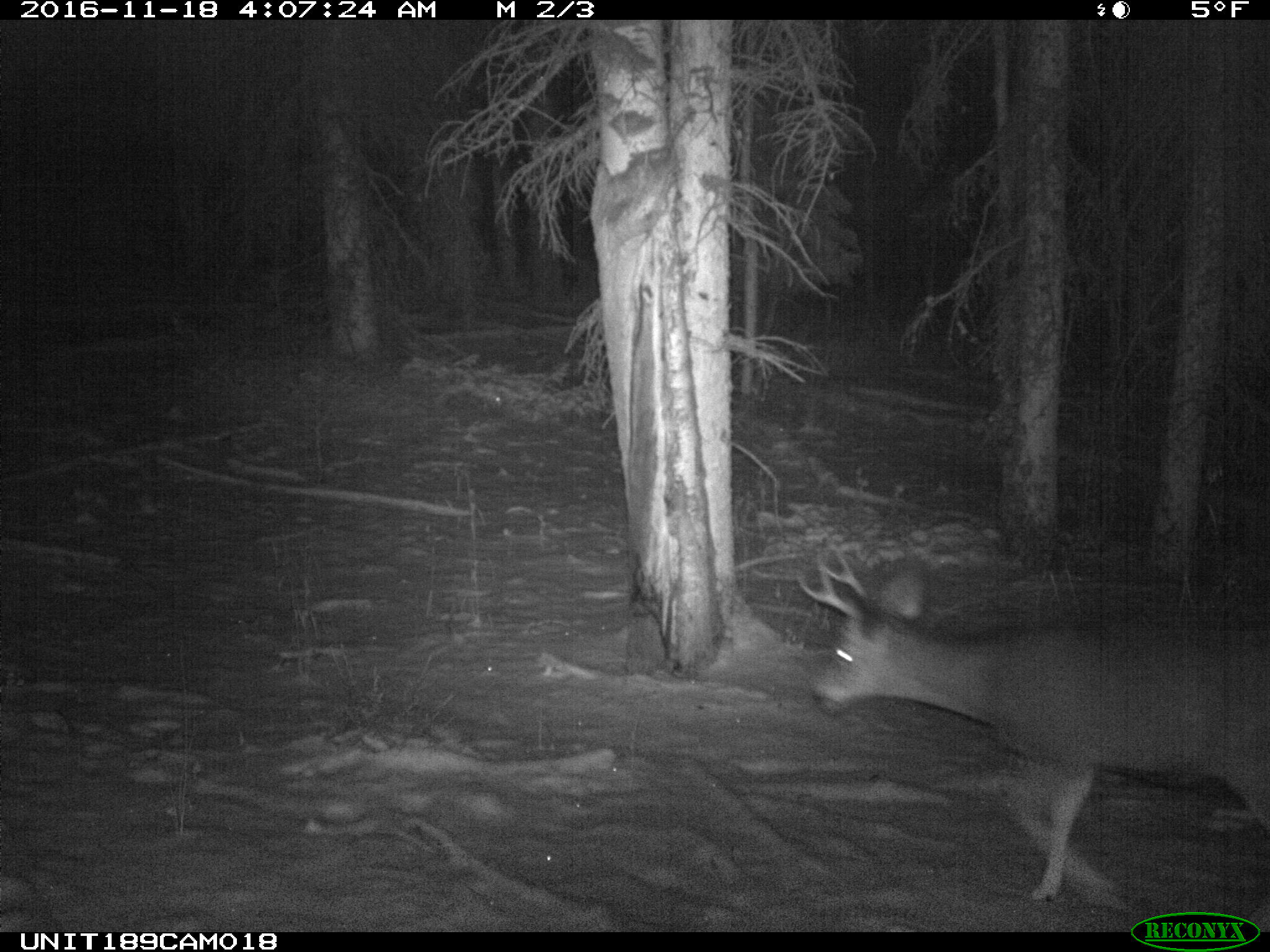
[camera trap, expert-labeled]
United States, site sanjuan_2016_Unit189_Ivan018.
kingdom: Animalia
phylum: Chordata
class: Mammalia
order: Artiodactyla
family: Cervidae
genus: Odocoileus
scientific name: Odocoileus hemionus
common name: mule deer